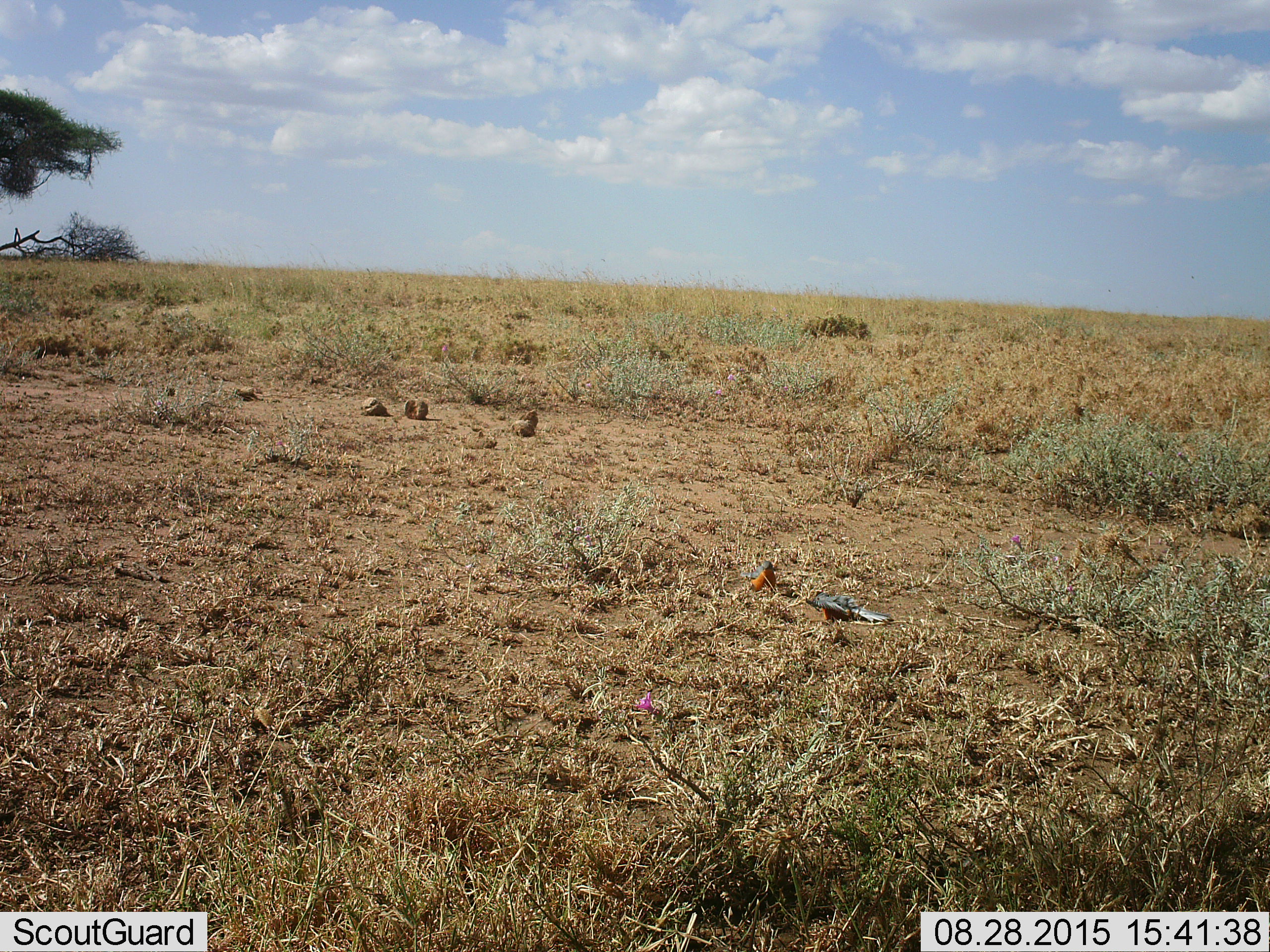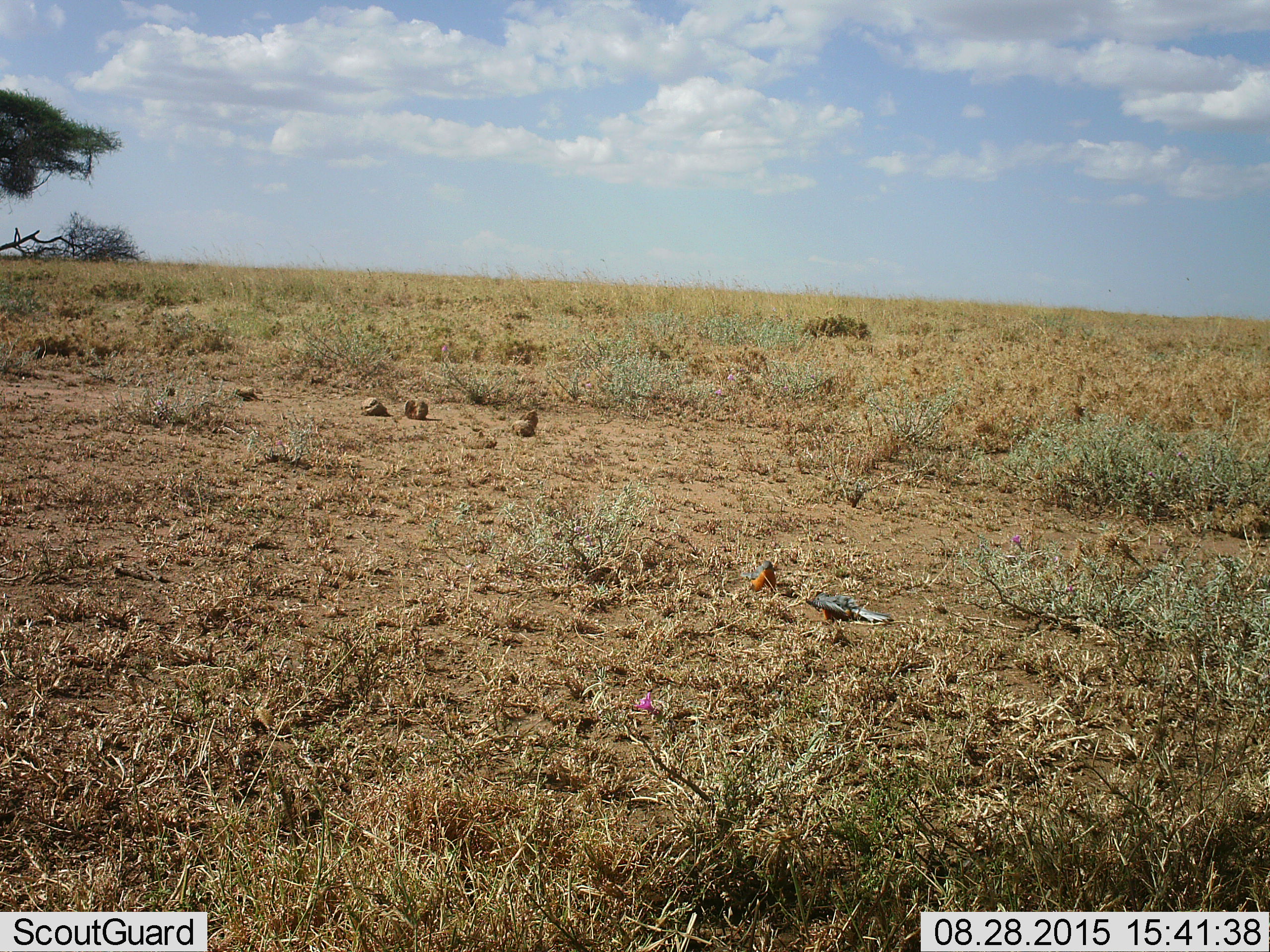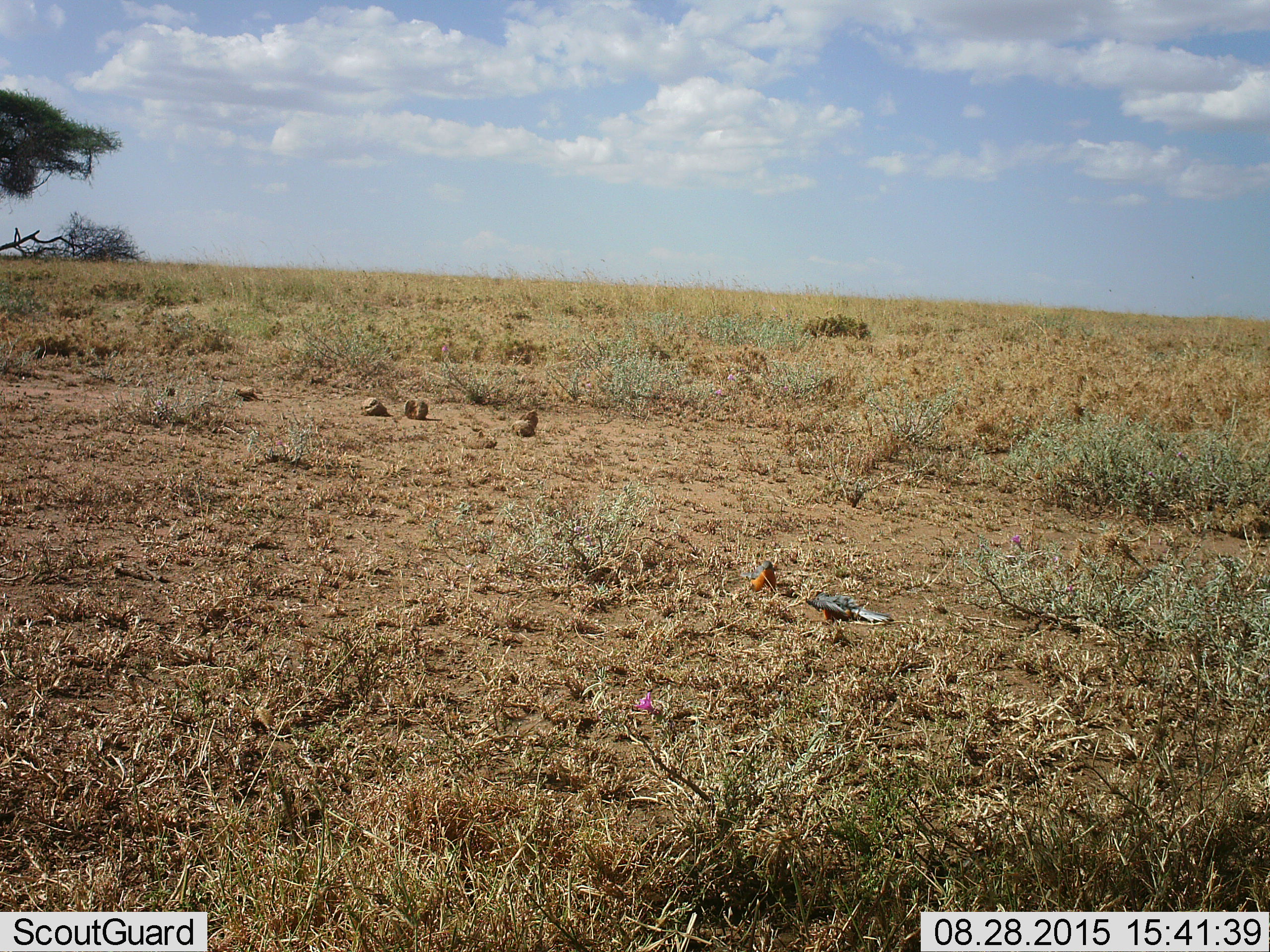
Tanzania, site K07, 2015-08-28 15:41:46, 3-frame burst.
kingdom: Animalia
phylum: Chordata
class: Aves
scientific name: Aves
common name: bird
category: otherbird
Otherbird (bird) (Aves), count 2. Behavior (volunteer vote fractions): standing 57%, resting 57%, moving 0%, interacting 14%. Young present (vote fraction): 14%. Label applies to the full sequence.